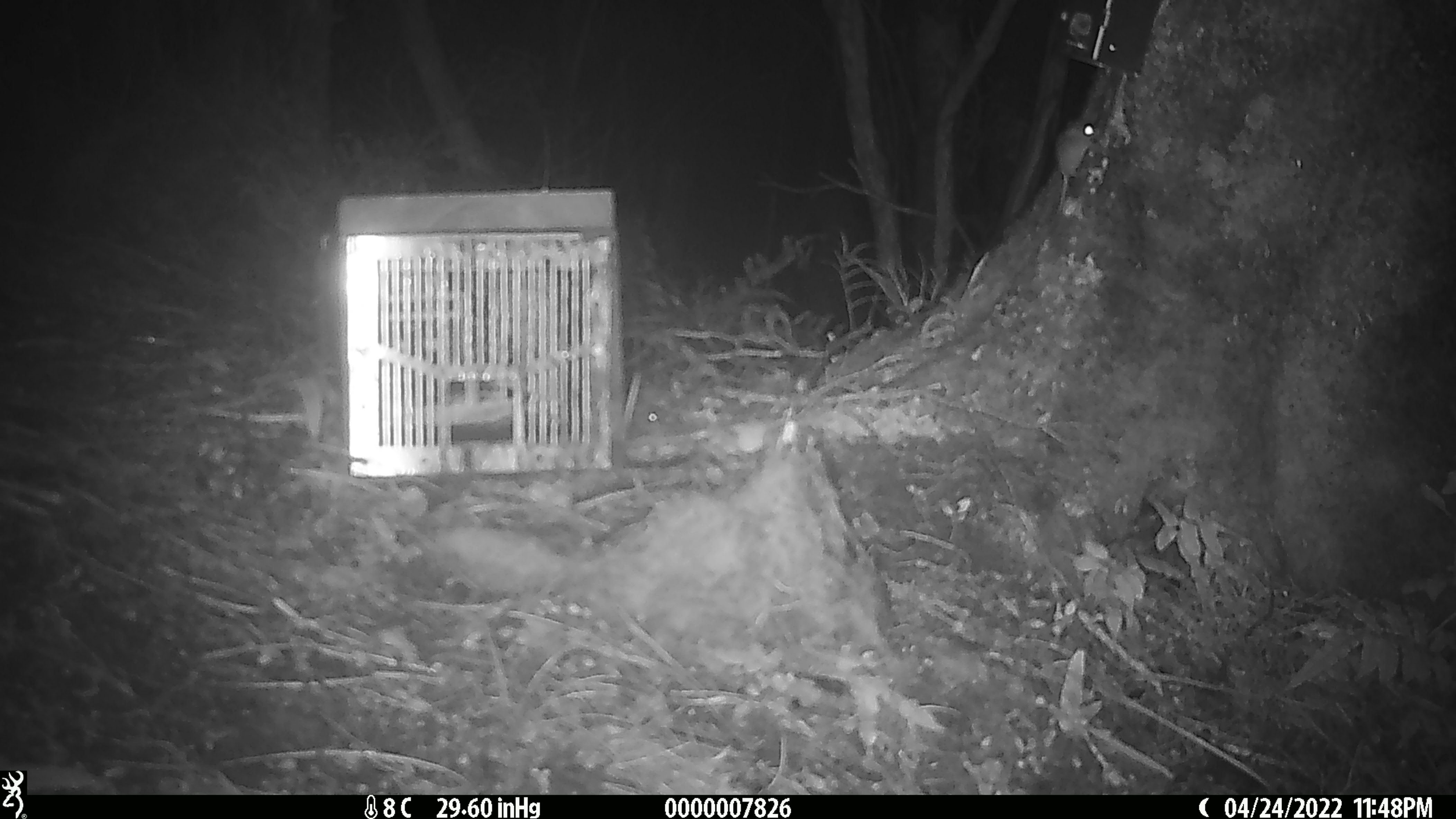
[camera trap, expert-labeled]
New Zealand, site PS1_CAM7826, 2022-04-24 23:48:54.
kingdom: Animalia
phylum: Chordata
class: Mammalia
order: Rodentia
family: Muridae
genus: Mus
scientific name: Mus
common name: mouse